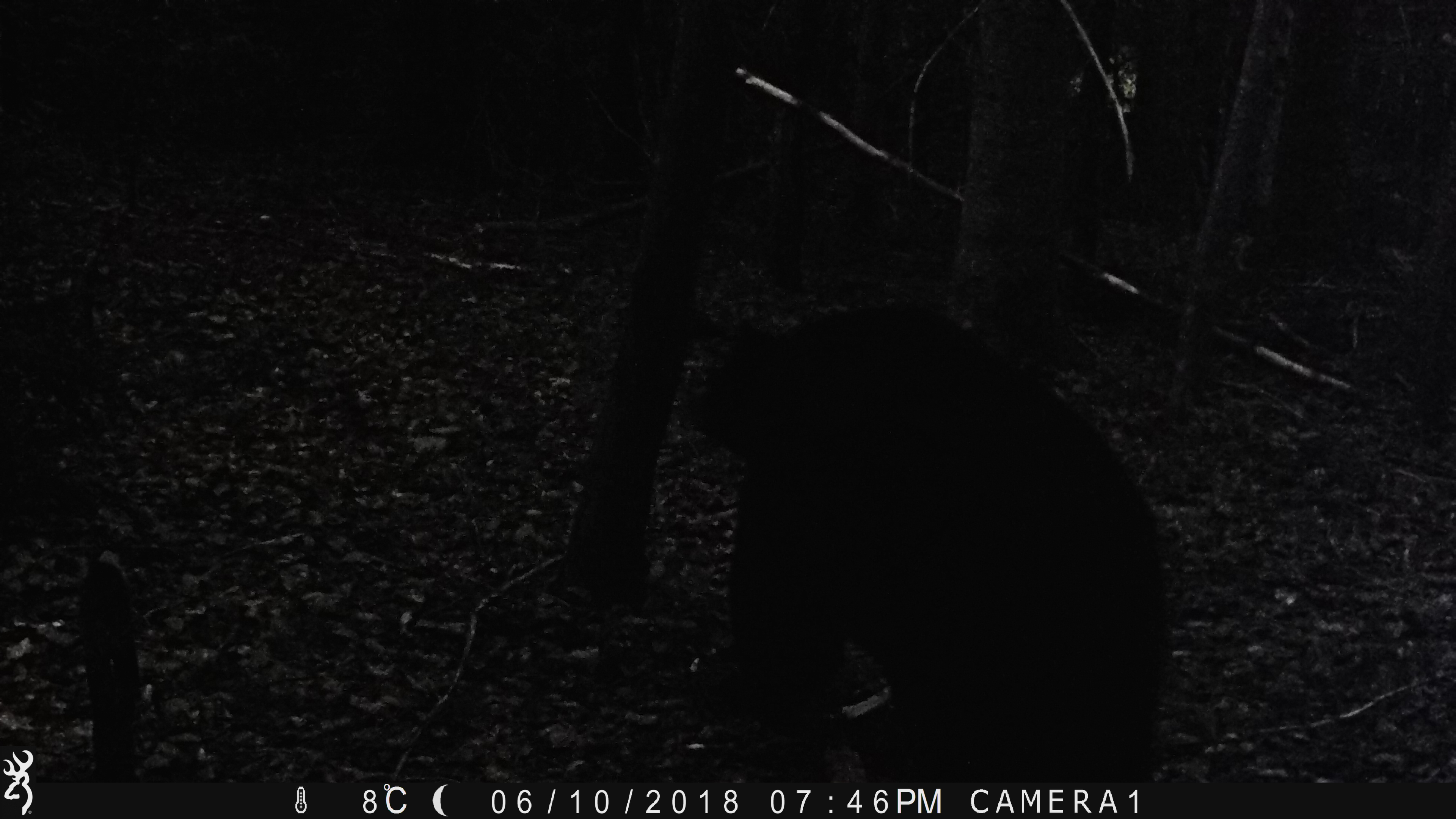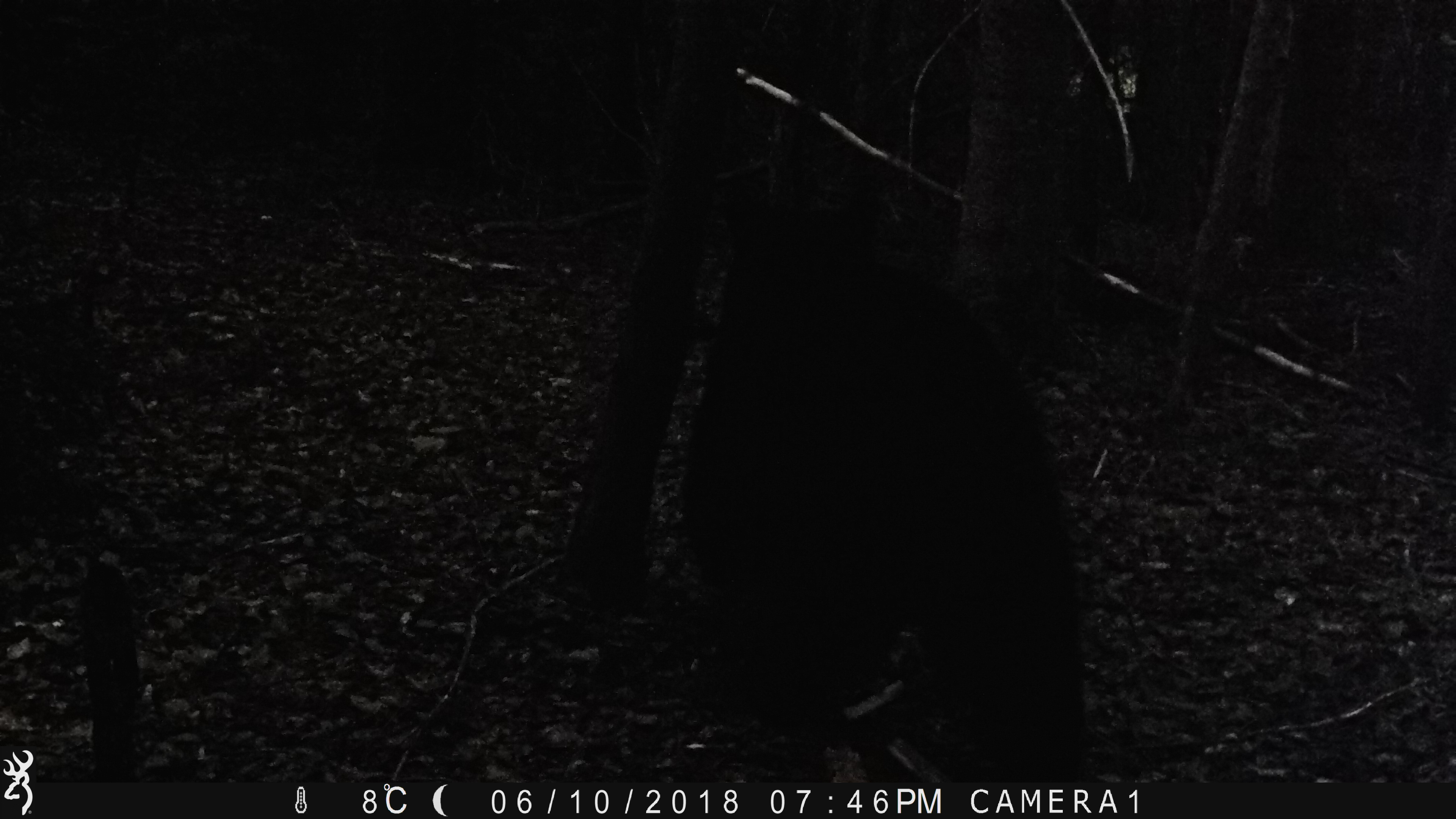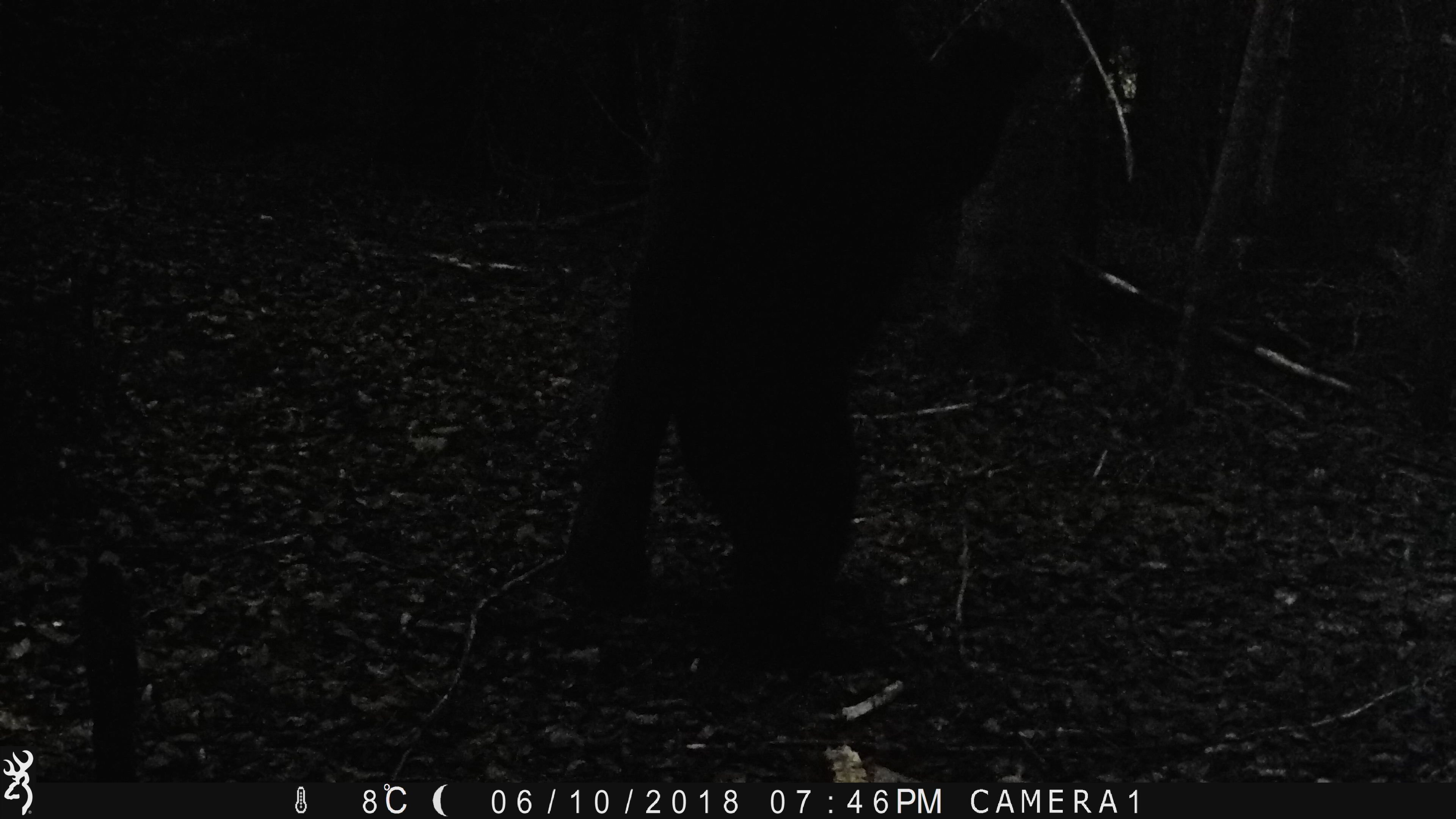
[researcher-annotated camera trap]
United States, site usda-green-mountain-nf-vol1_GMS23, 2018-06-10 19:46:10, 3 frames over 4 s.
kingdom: Animalia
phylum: Chordata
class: Mammalia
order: Carnivora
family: Ursidae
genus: Ursus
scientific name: Ursus americanus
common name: black bear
Black bear (Ursus americanus).